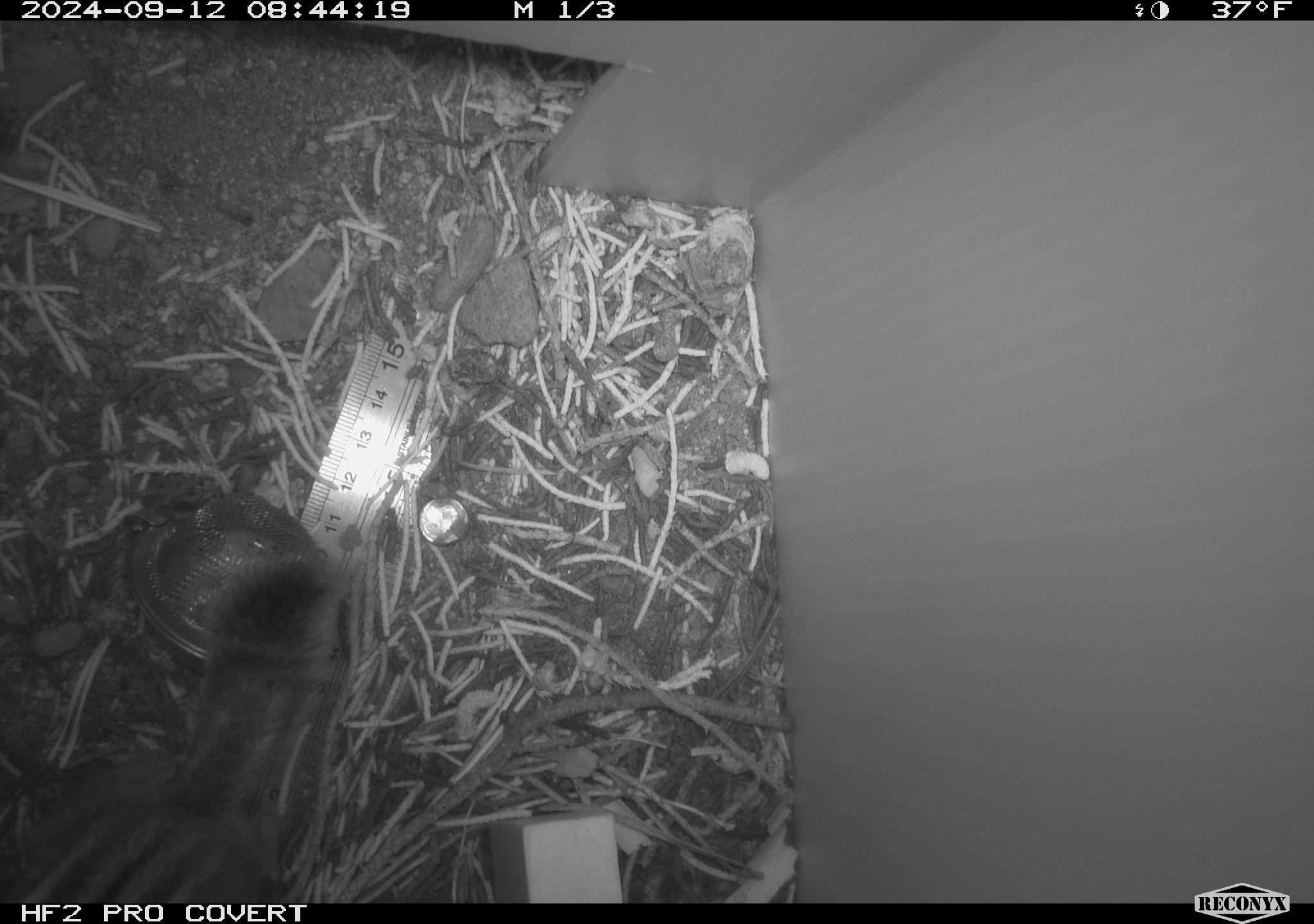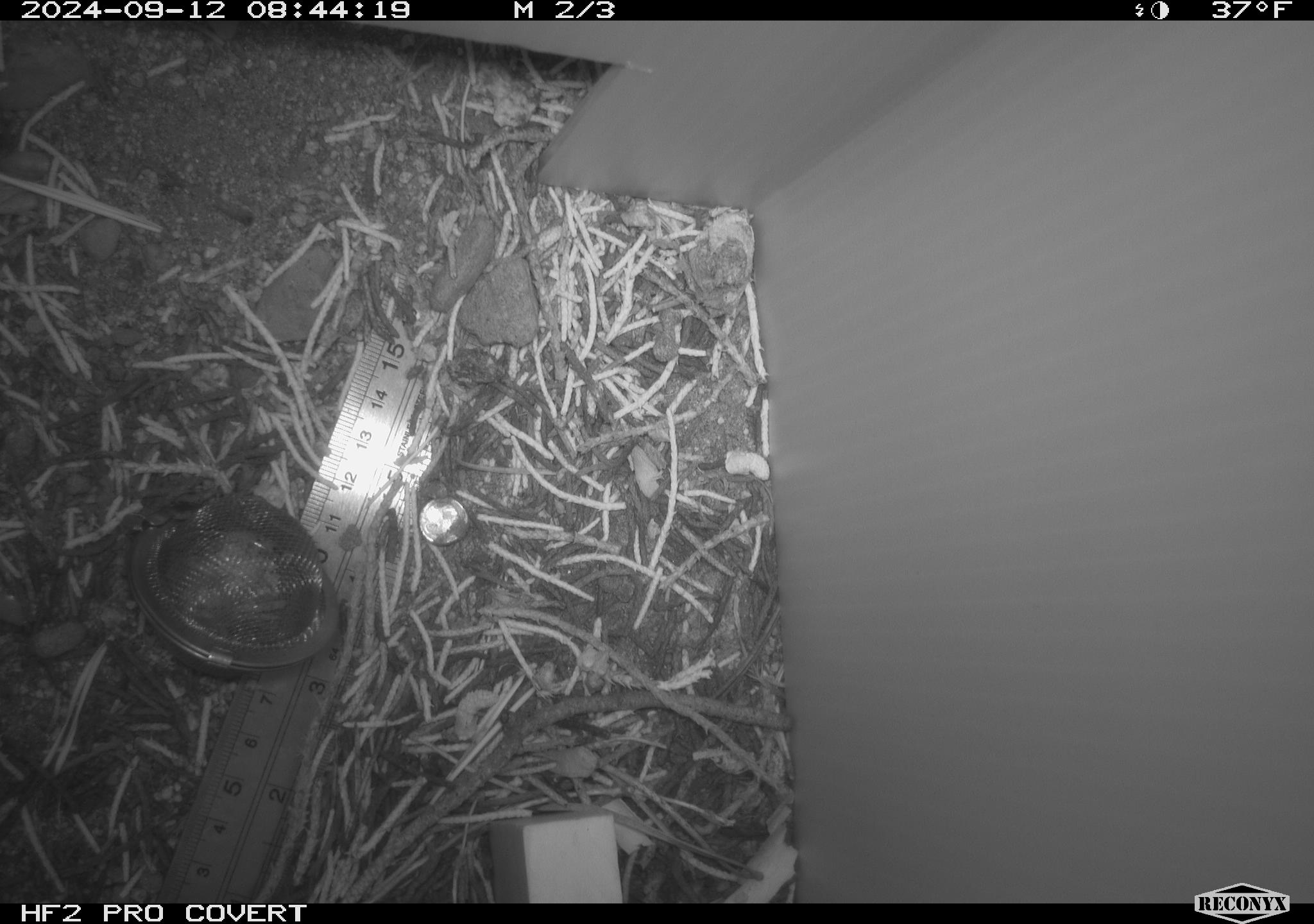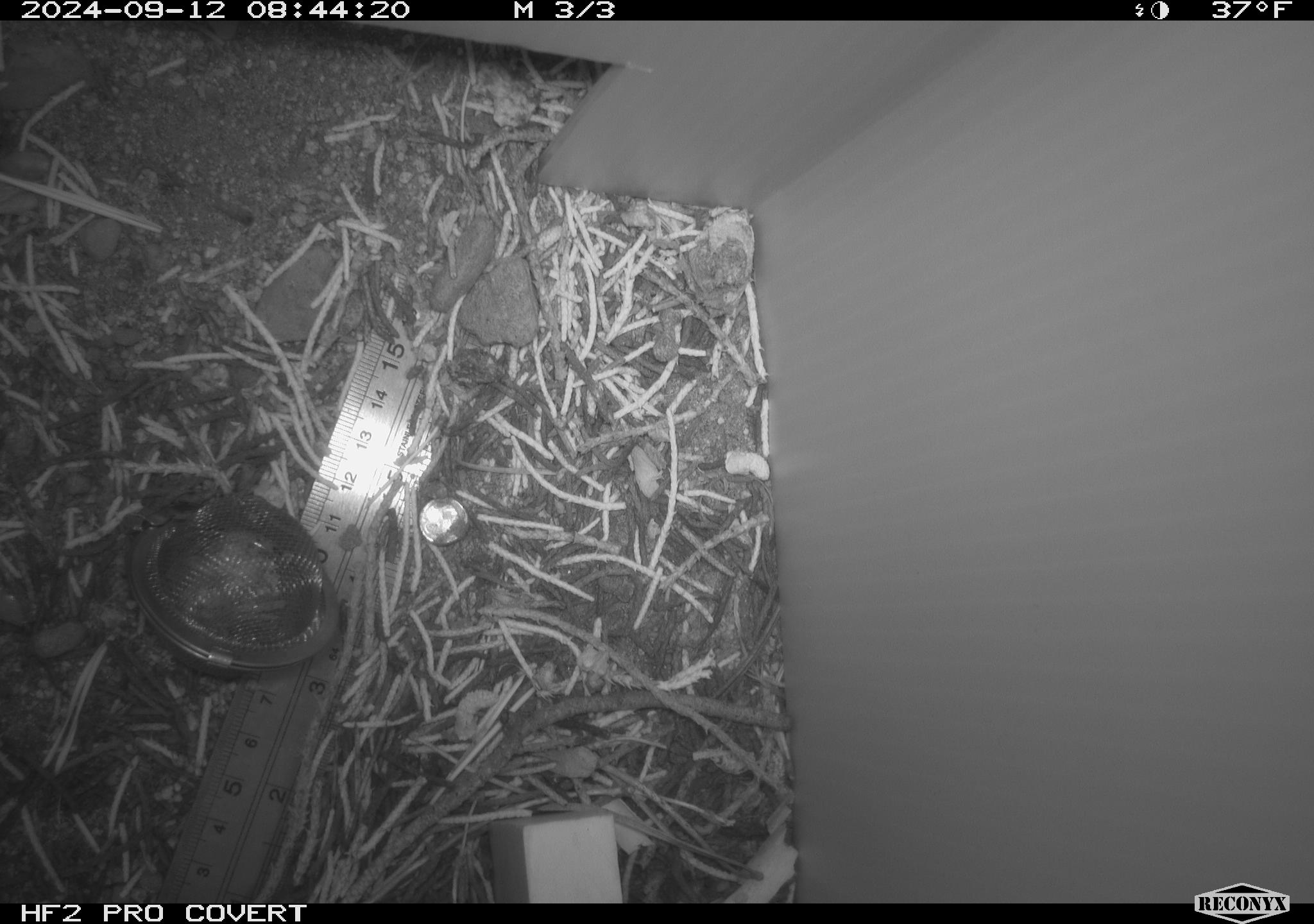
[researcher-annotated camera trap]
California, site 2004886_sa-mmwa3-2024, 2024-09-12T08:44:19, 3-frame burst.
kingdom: Animalia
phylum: Chordata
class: Mammalia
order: Rodentia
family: Sciuridae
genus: Neotamias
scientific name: Neotamias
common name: western chipmunks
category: neotamias species